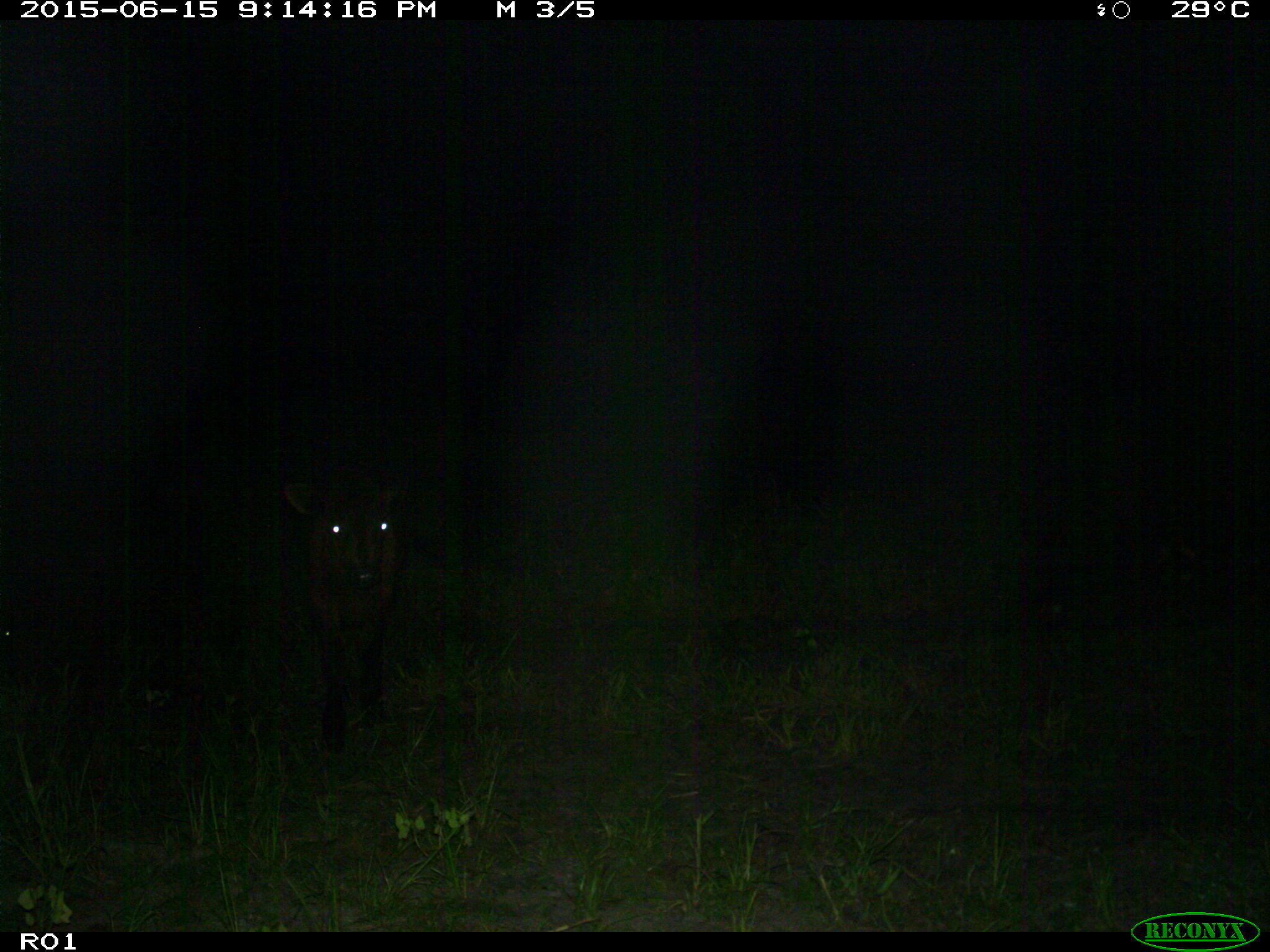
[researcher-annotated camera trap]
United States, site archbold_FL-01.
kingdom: Animalia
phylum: Chordata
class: Mammalia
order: Artiodactyla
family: Bovidae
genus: Bos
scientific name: Bos taurus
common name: domestic cow